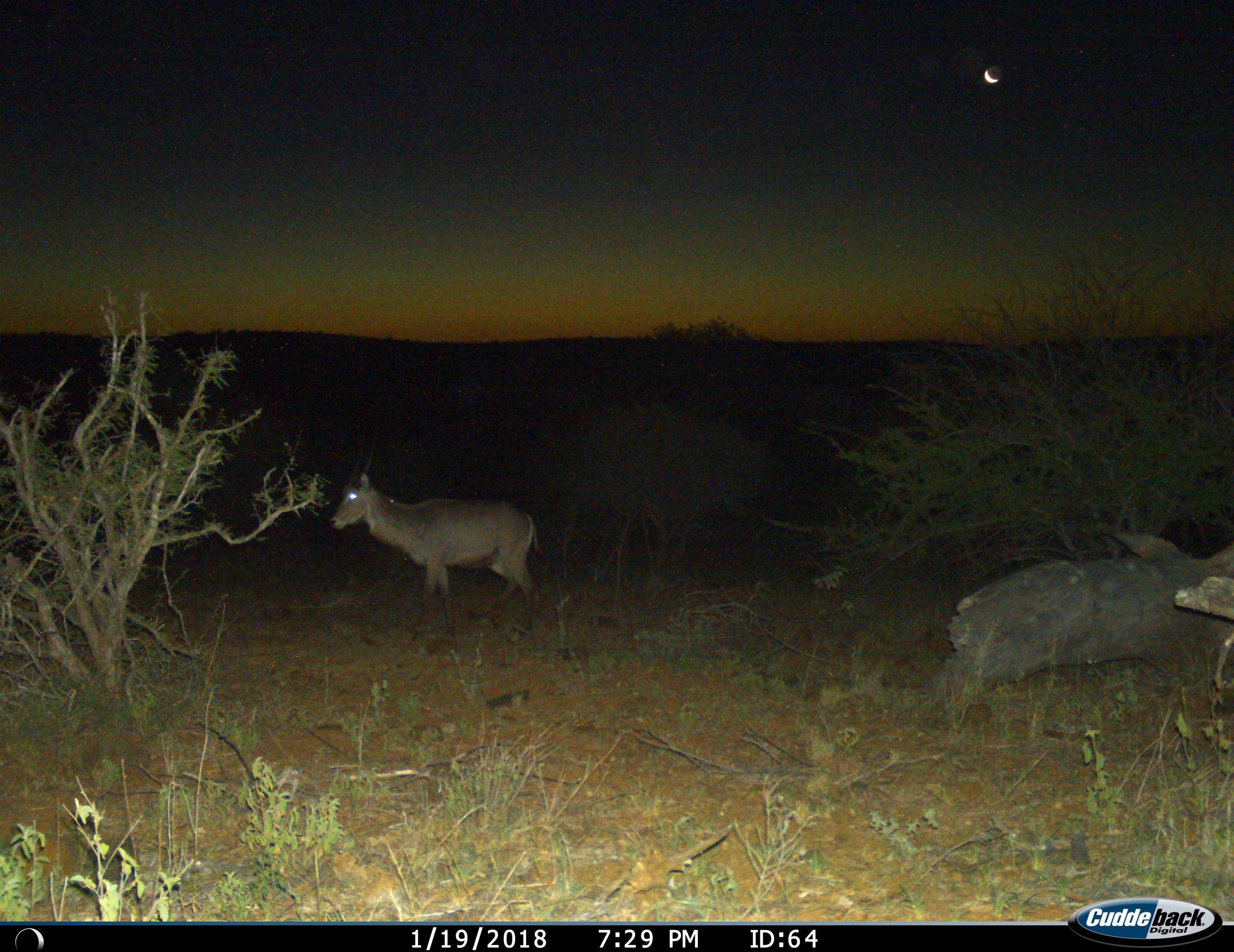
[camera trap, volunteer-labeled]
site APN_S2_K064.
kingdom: Animalia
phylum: Chordata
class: Mammalia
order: Artiodactyla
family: Bovidae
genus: Kobus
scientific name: Kobus ellipsiprymnus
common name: waterbuck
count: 1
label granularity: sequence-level